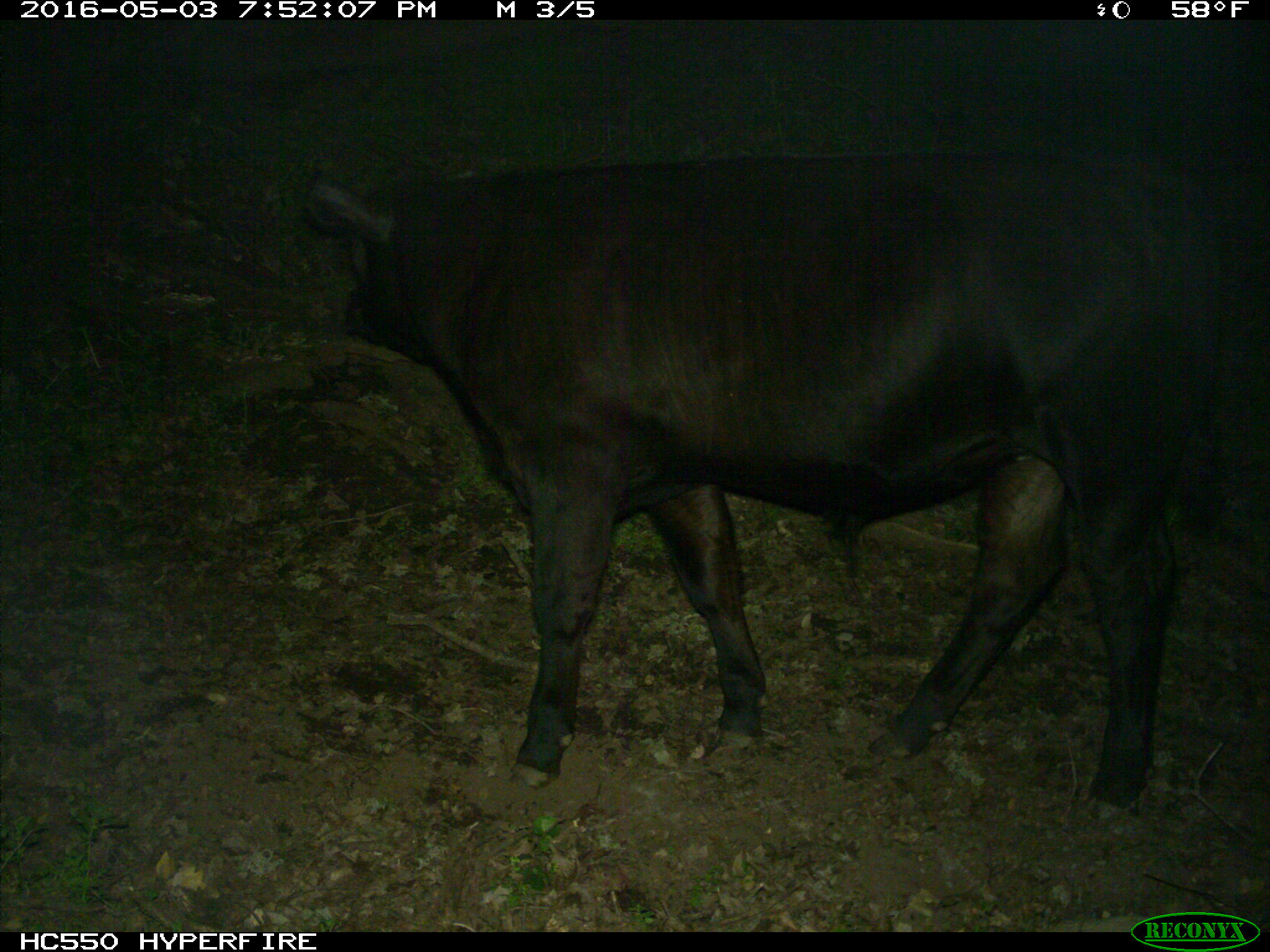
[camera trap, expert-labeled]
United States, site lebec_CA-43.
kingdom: Animalia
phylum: Chordata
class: Mammalia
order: Artiodactyla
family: Bovidae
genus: Bos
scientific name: Bos taurus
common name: domestic cow